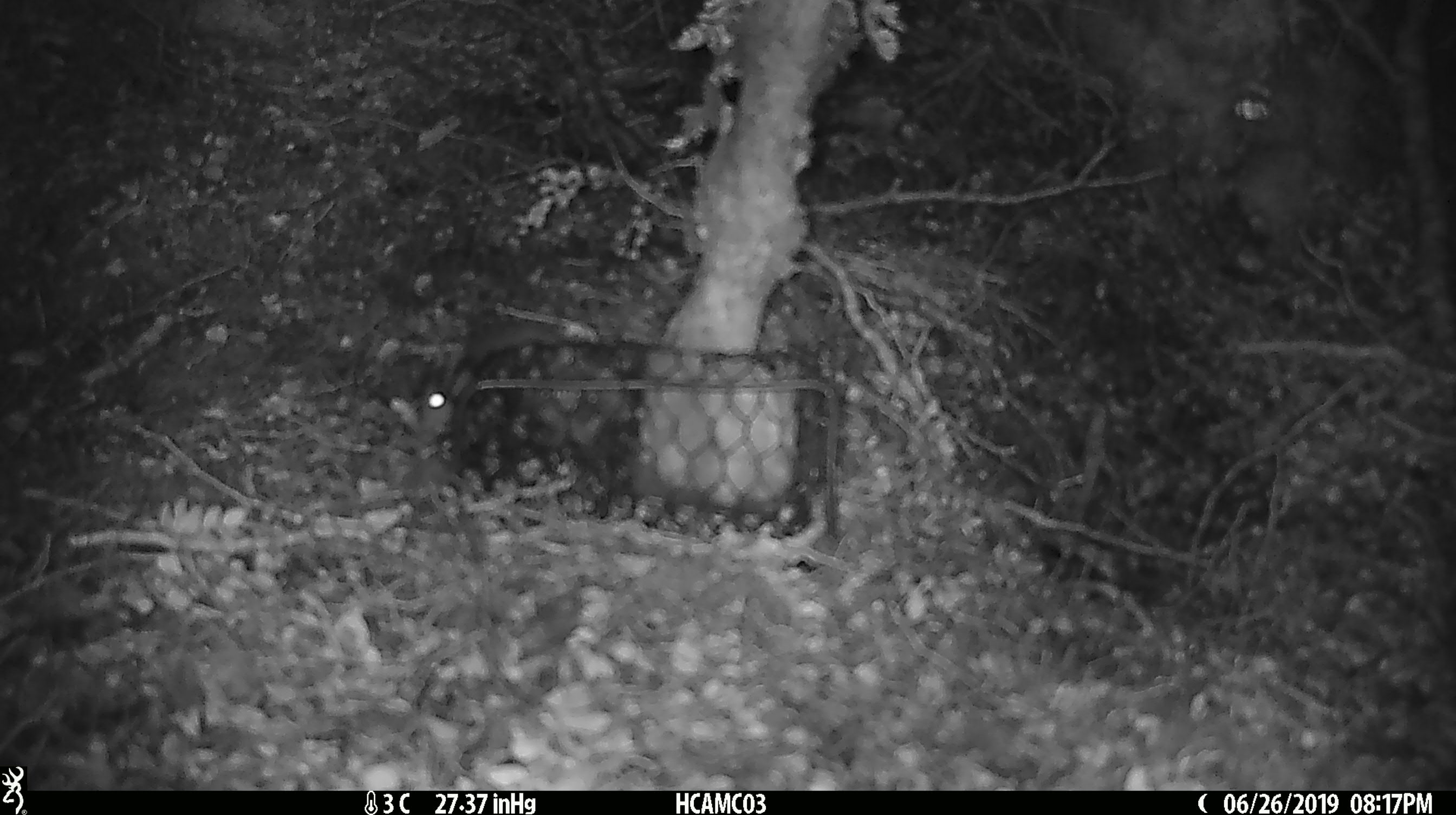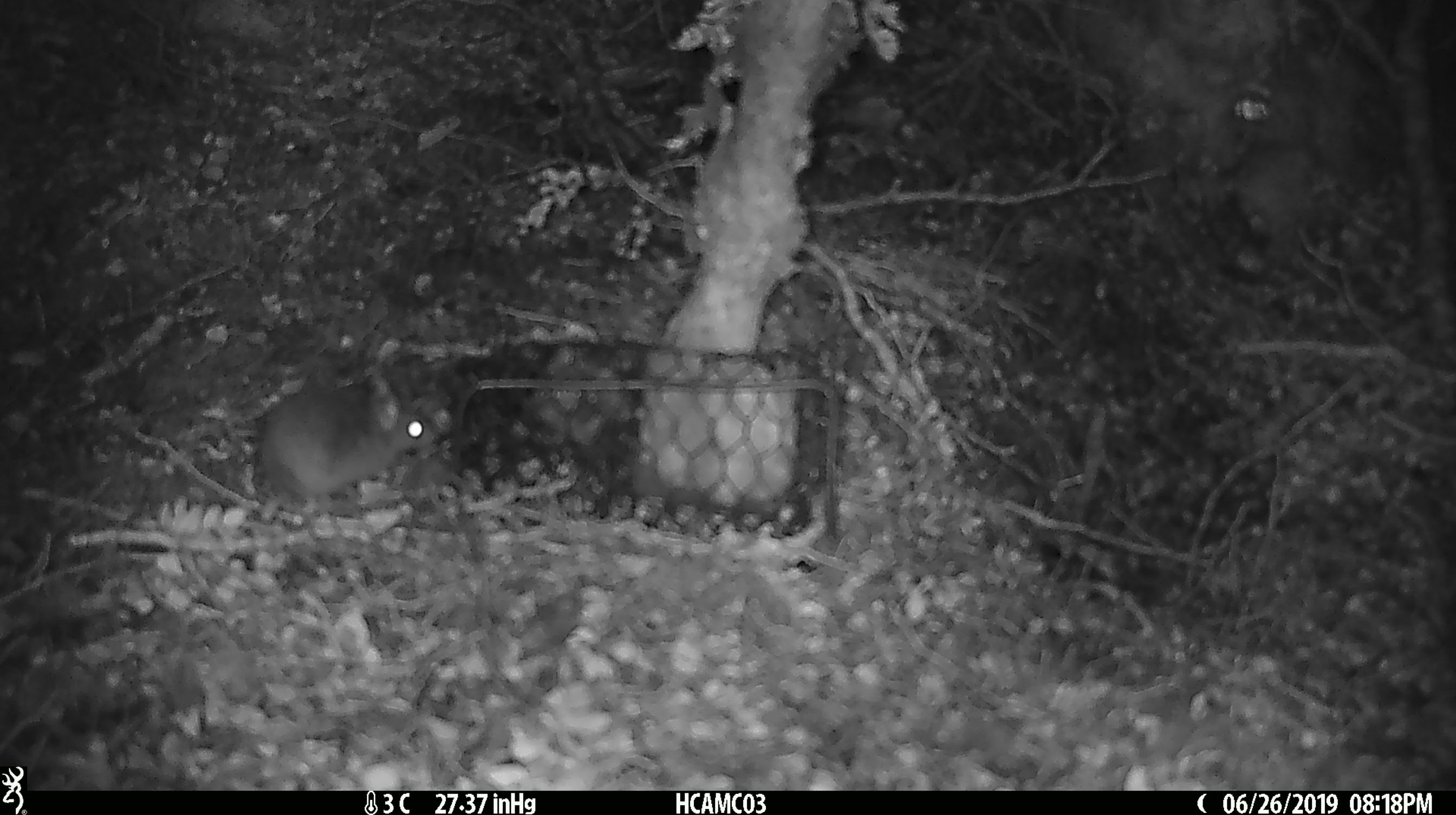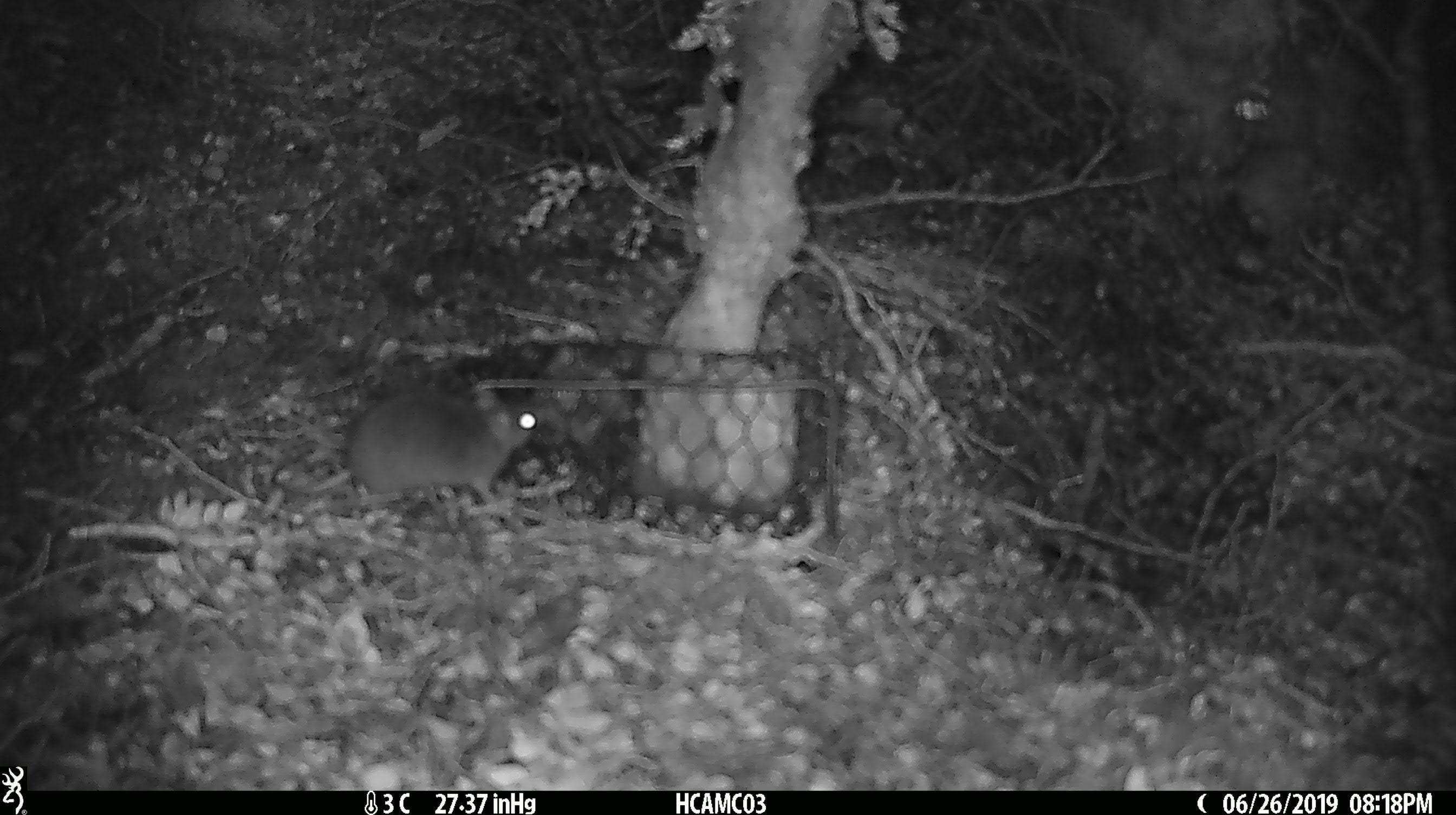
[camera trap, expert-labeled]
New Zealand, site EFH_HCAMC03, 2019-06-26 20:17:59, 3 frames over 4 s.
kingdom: Animalia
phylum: Chordata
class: Mammalia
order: Rodentia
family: Muridae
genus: Mus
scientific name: Mus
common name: mouse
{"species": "mouse (Mus)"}